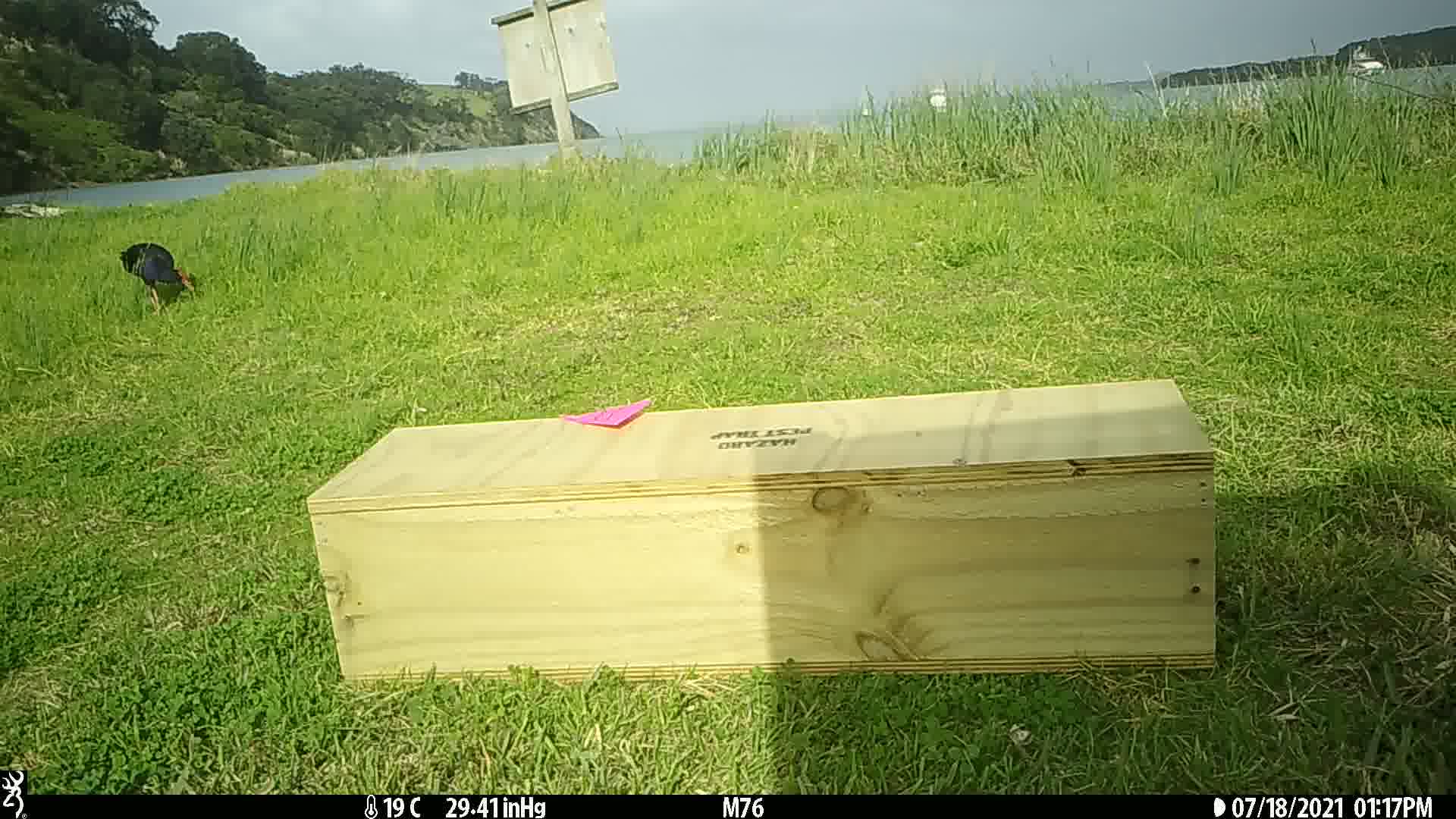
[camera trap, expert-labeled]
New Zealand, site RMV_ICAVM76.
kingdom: Animalia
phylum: Chordata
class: Aves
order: Gruiformes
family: Rallidae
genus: Porphyrio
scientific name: Porphyrio melanotus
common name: australasian swamphen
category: pukeko